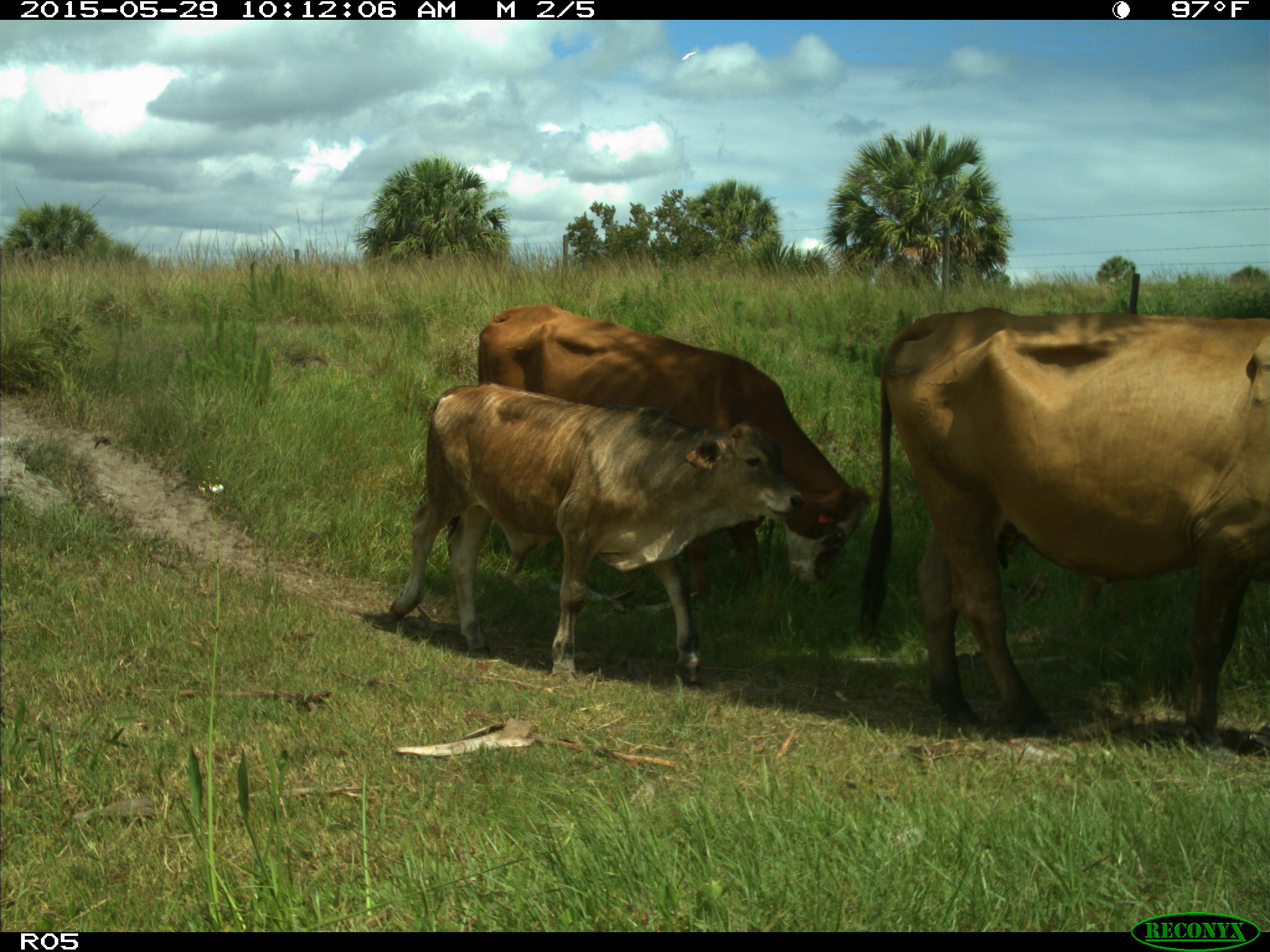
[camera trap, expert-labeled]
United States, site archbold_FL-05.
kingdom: Animalia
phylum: Chordata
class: Mammalia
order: Artiodactyla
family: Bovidae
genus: Bos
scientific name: Bos taurus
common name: domestic cow